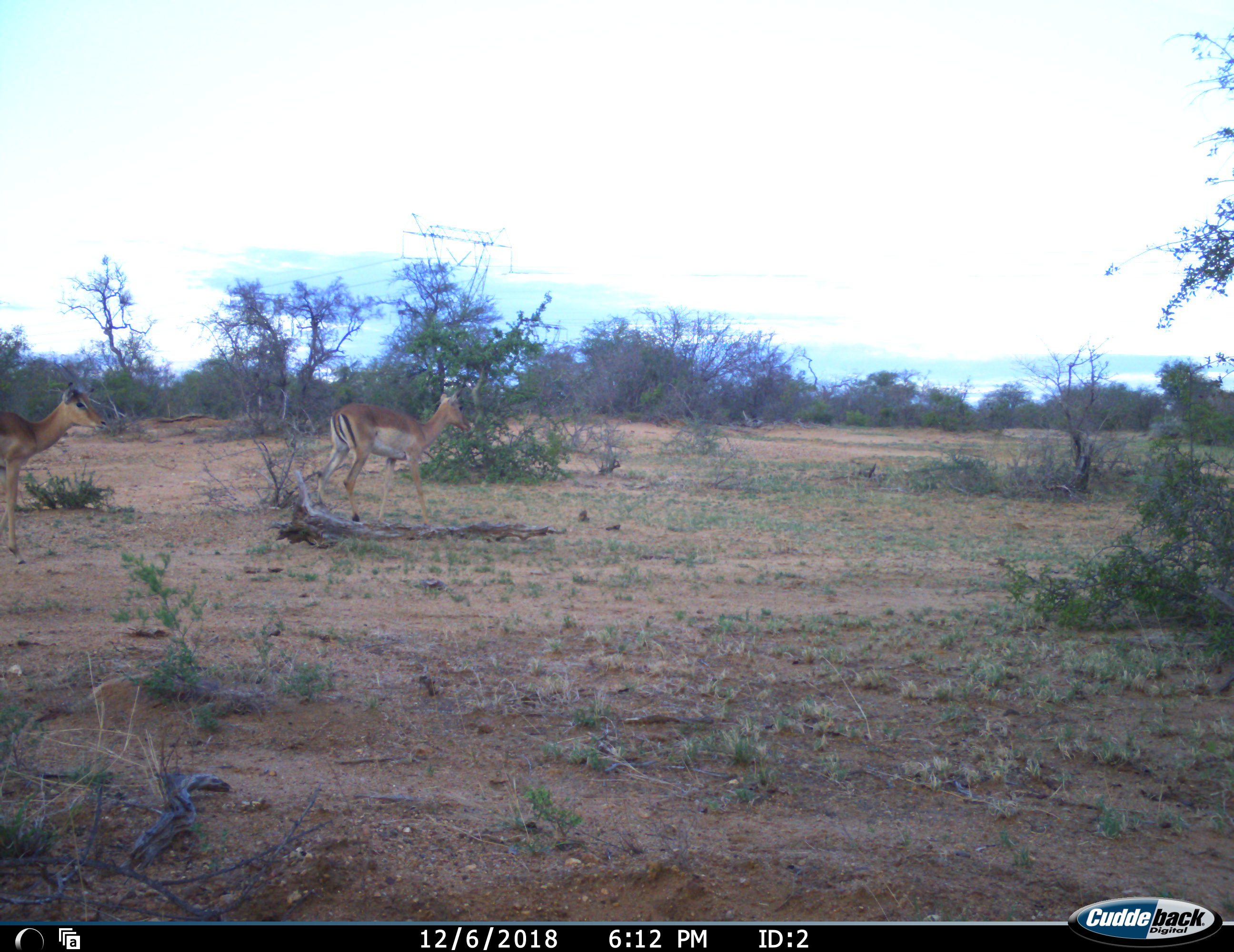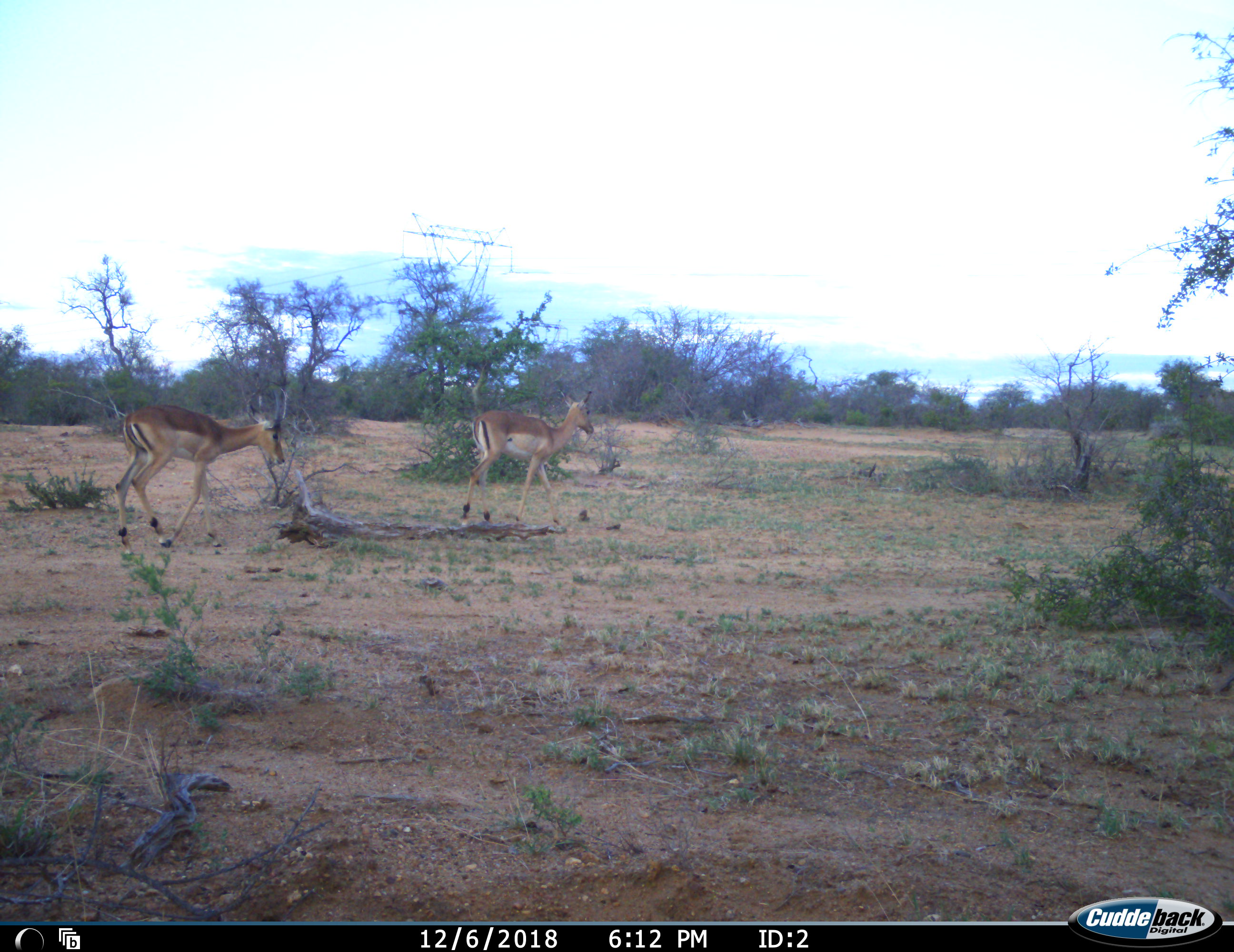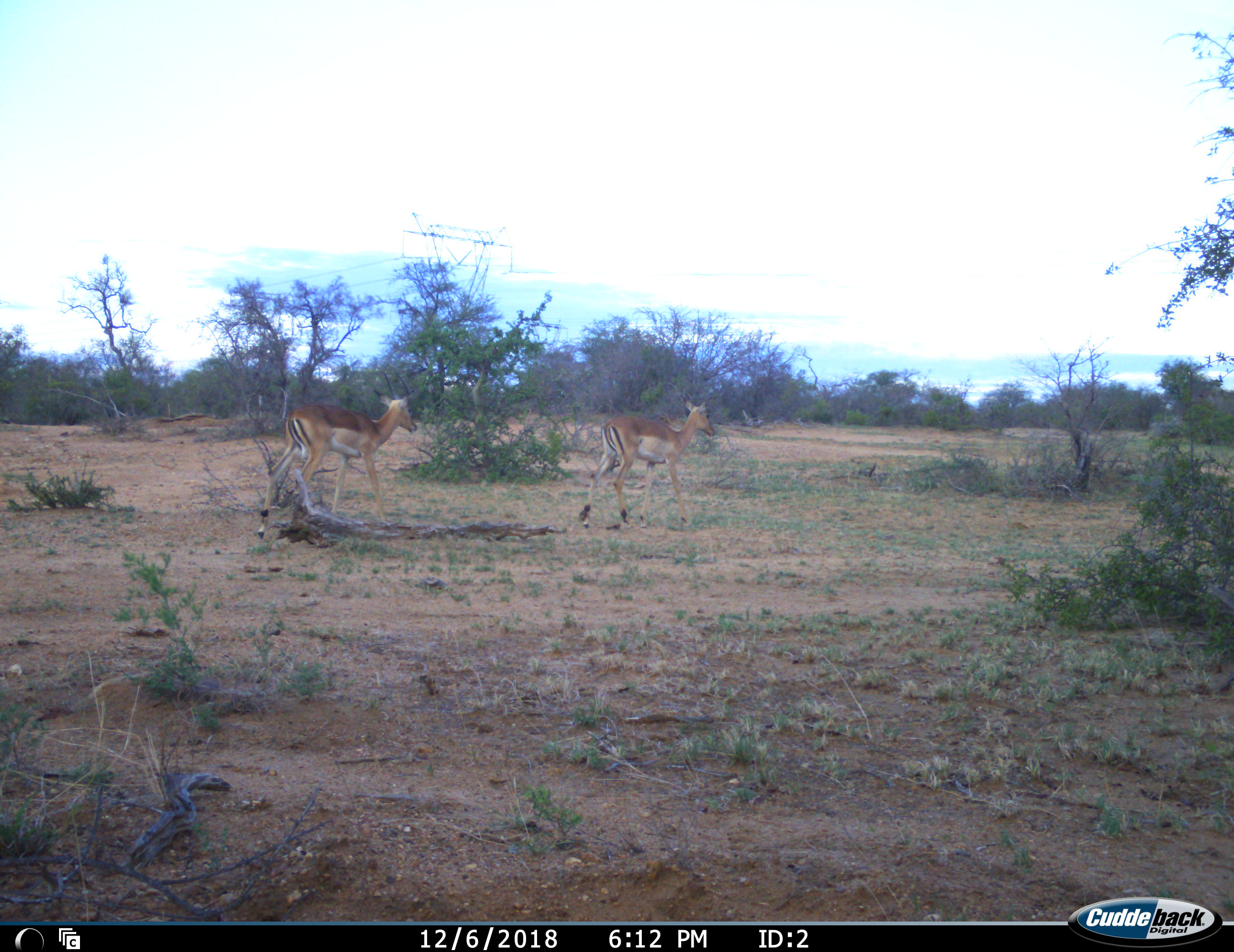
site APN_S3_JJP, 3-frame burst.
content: unidentified animal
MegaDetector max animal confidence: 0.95